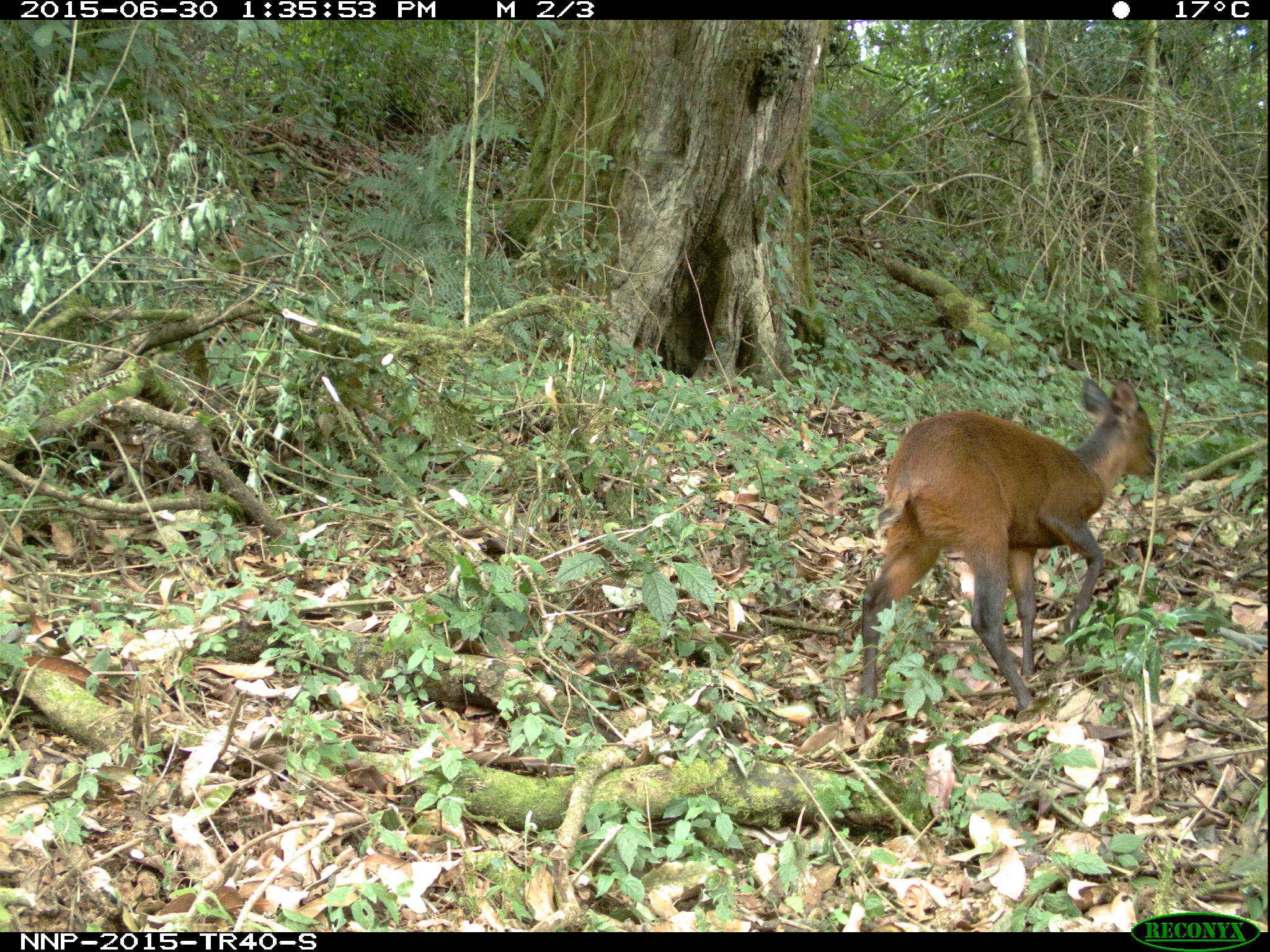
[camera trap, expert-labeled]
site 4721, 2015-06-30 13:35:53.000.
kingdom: Animalia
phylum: Chordata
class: Mammalia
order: Artiodactyla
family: Bovidae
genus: Cephalophus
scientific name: Cephalophus nigrifrons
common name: black-fronted duiker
Cephalophus nigrifrons (black-fronted duiker), count 1.